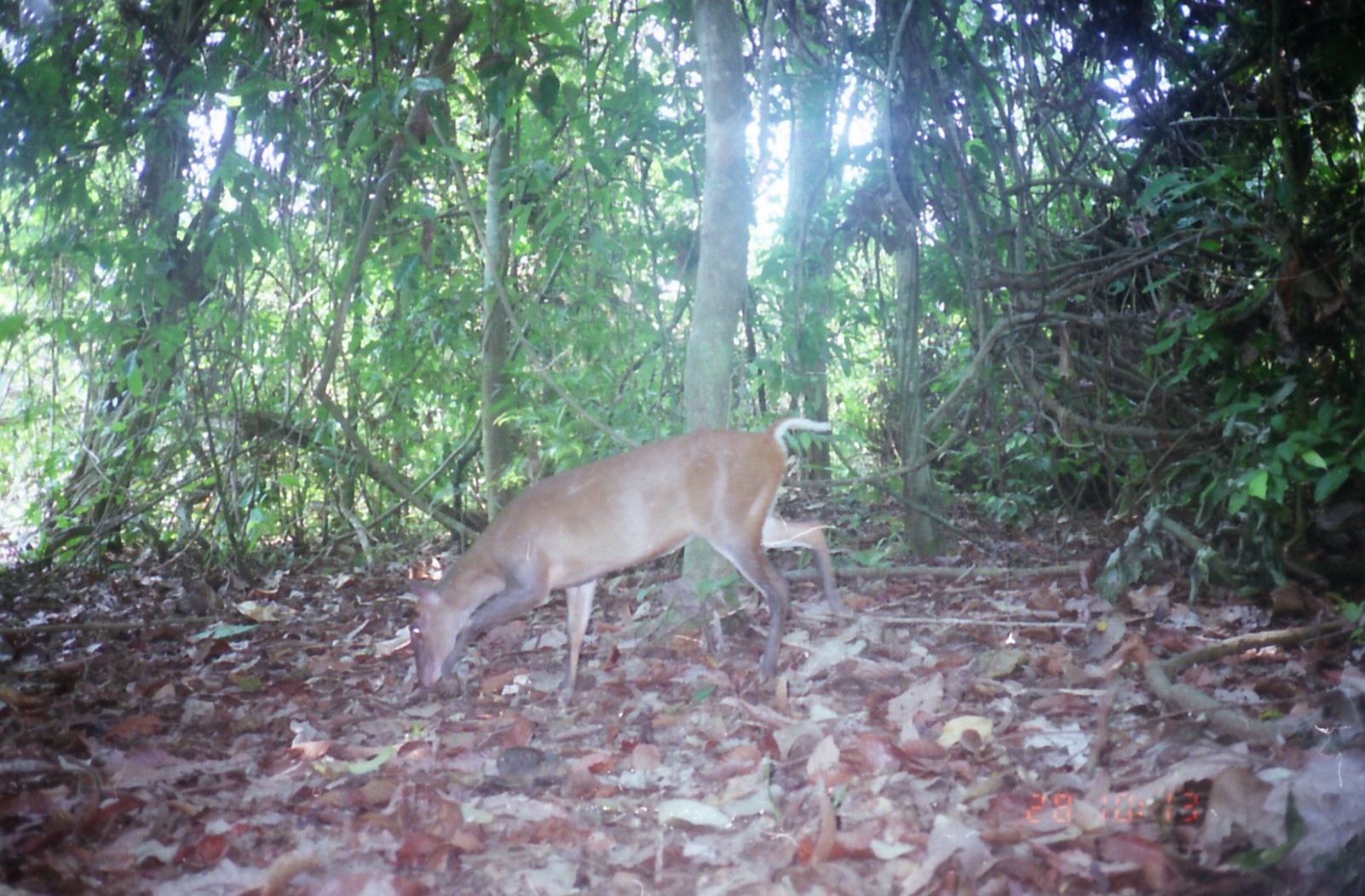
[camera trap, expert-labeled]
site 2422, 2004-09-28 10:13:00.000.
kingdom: Animalia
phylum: Chordata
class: Mammalia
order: Artiodactyla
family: Cervidae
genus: Muntiacus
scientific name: Muntiacus muntjak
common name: southern red muntjac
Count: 1.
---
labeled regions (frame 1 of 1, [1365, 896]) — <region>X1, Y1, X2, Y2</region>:
muntiacus muntjak: <region>403, 416, 853, 710</region>